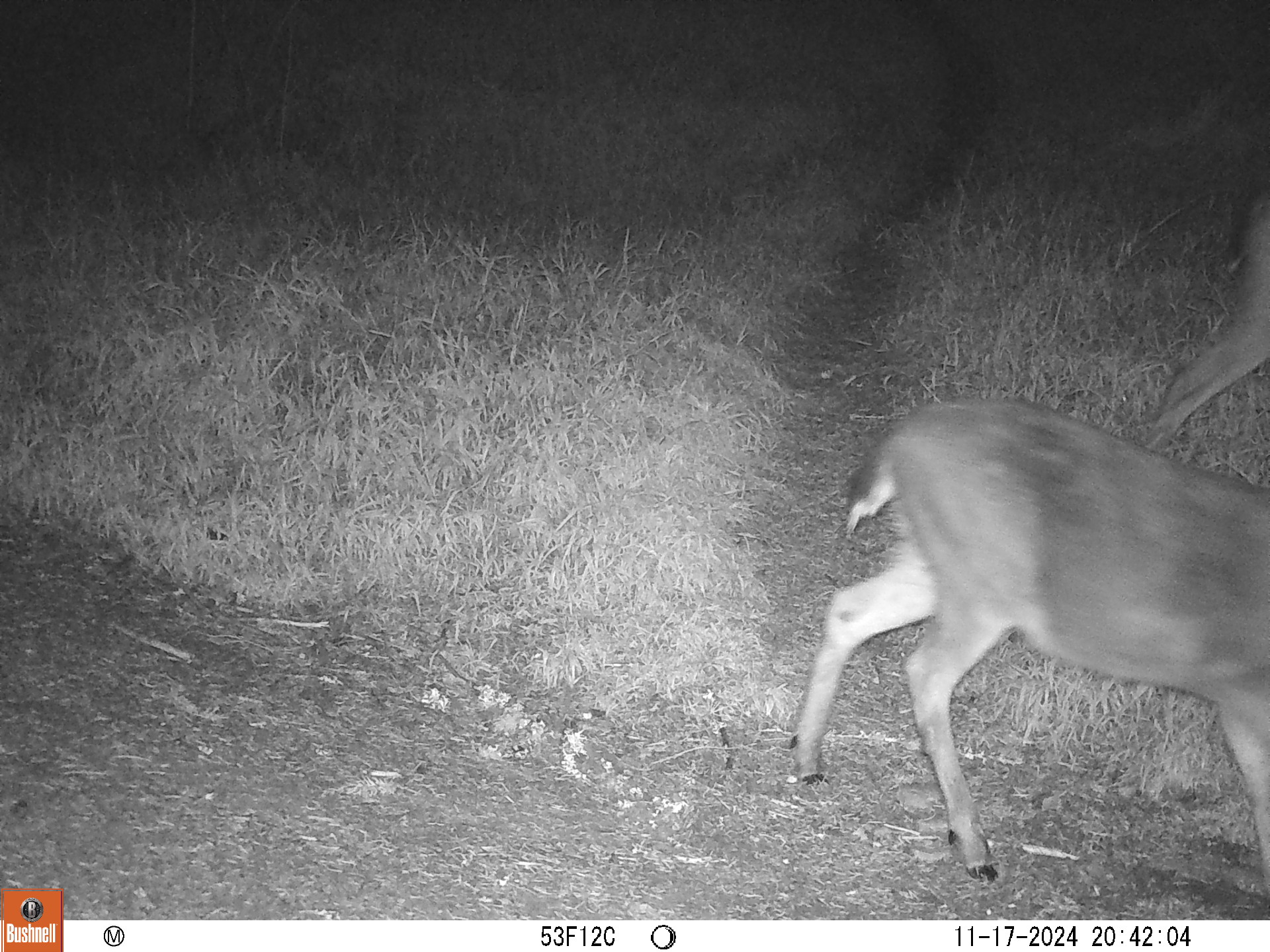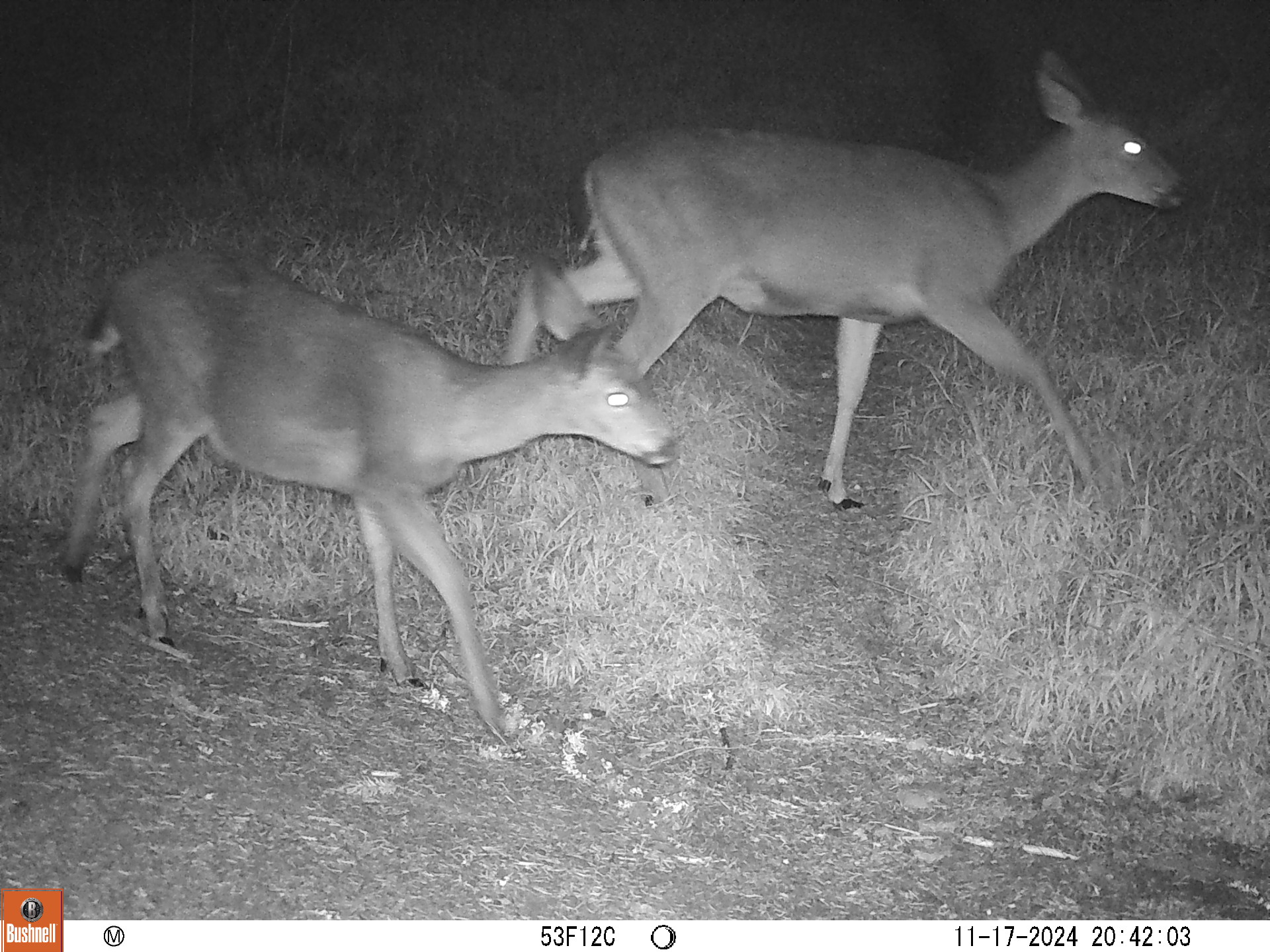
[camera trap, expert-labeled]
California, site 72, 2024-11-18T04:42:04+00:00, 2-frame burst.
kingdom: Animalia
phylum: Chordata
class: Mammalia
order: Artiodactyla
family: Cervidae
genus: Odocoileus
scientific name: Odocoileus hemionus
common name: mule deer